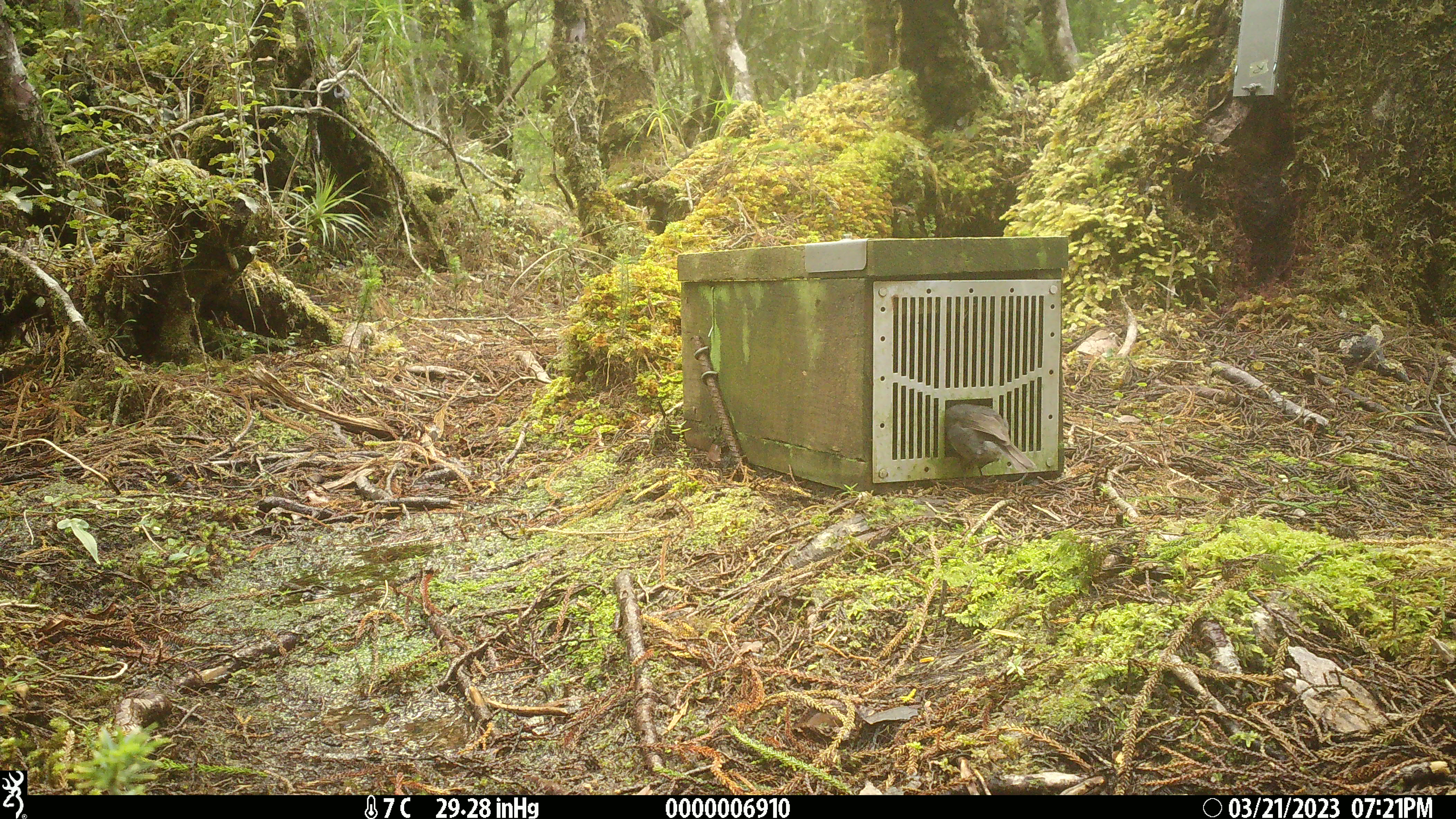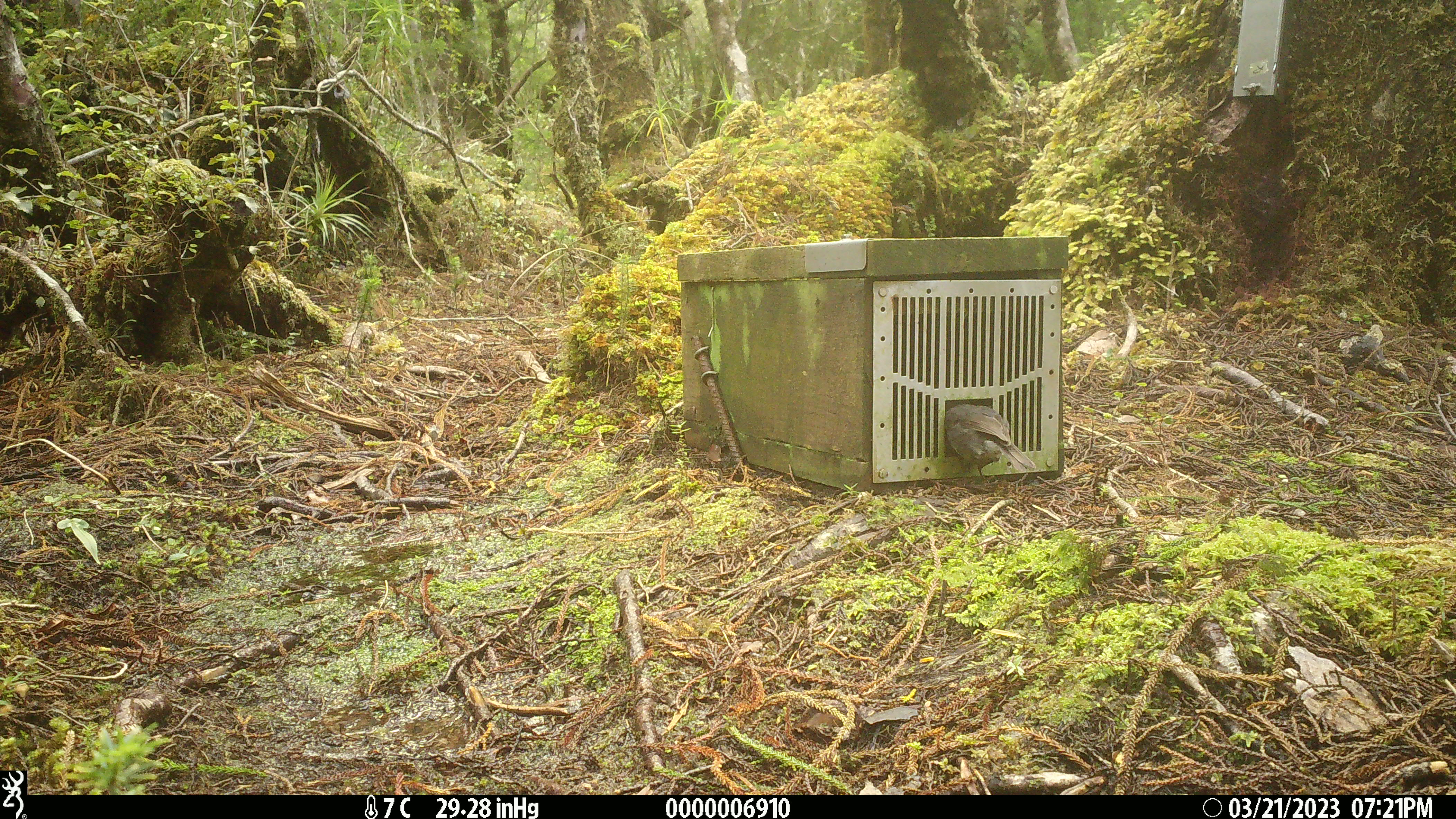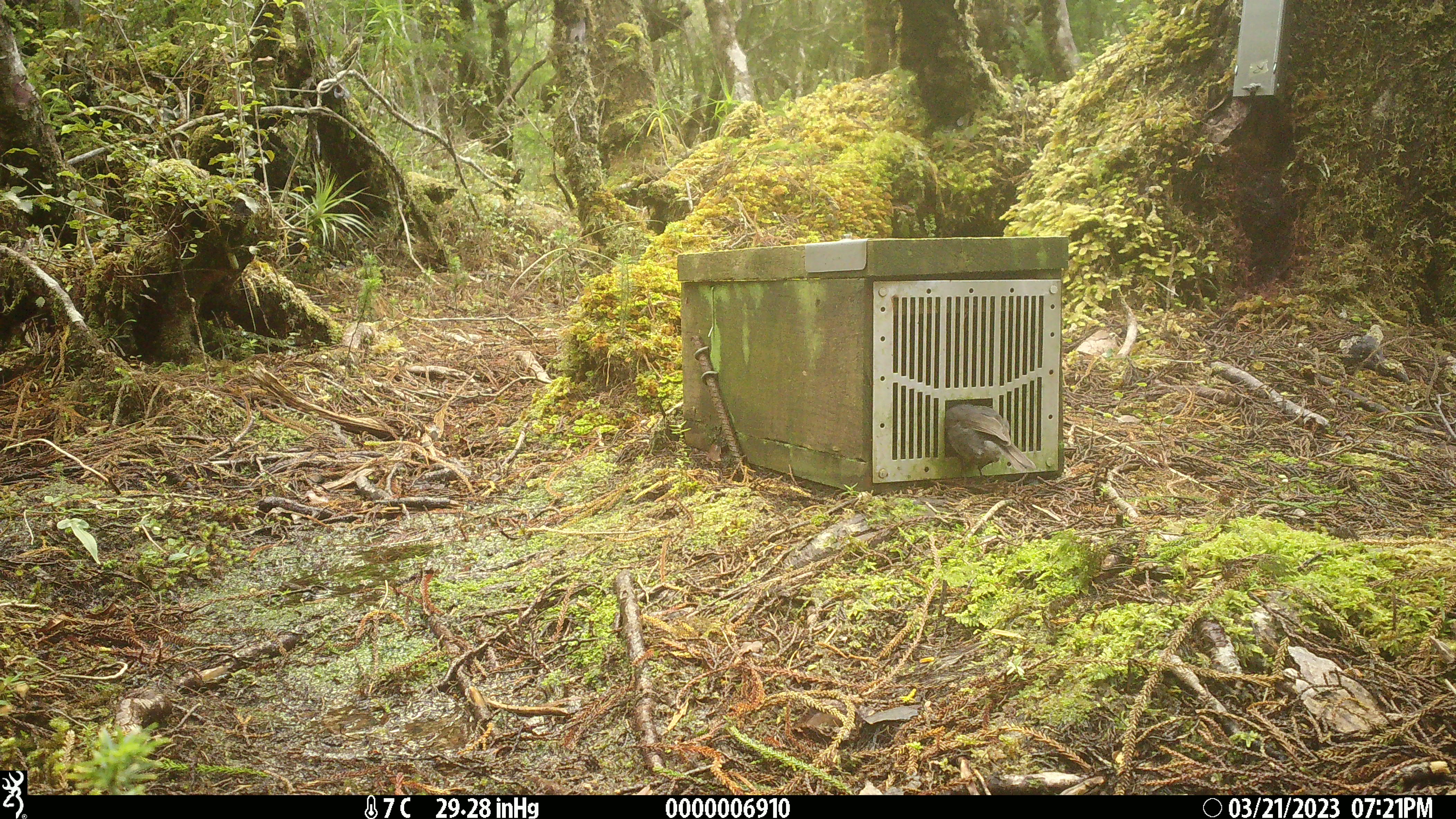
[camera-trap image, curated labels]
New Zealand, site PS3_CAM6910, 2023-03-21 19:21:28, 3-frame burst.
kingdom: Animalia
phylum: Chordata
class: Aves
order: Passeriformes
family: Petroicidae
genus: Petroica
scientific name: Petroica australis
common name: new zealand robin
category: robin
Robin (new zealand robin) (Petroica australis).